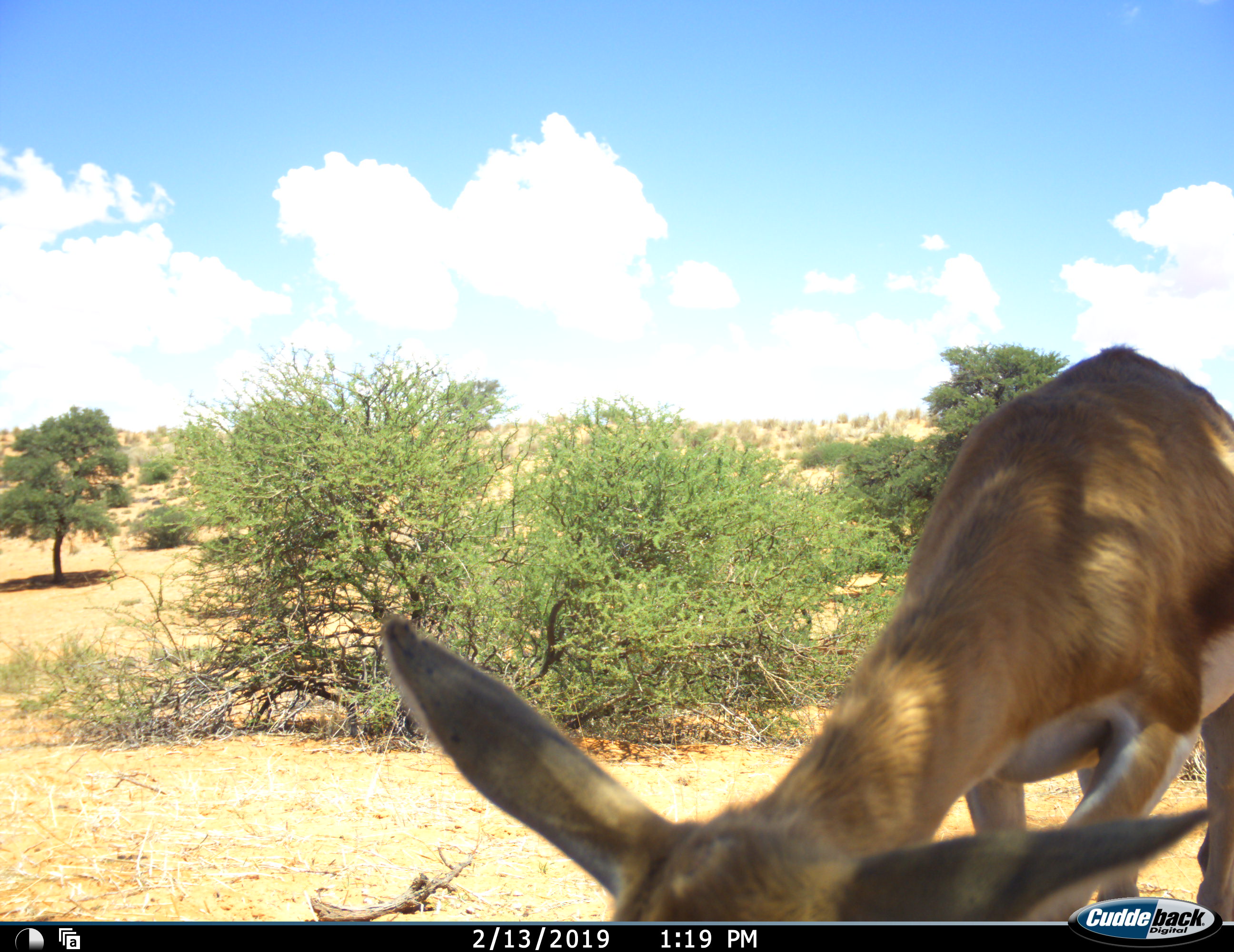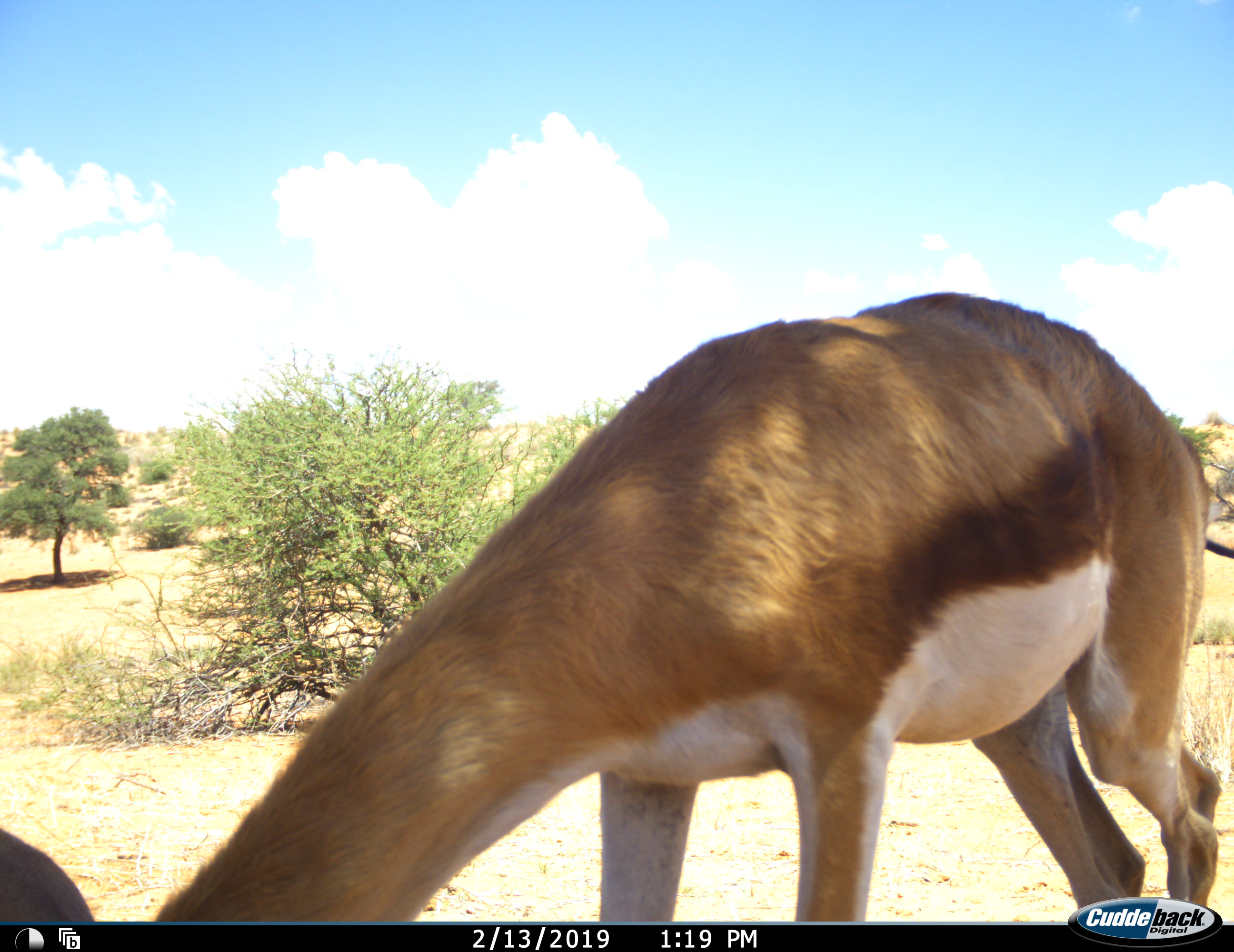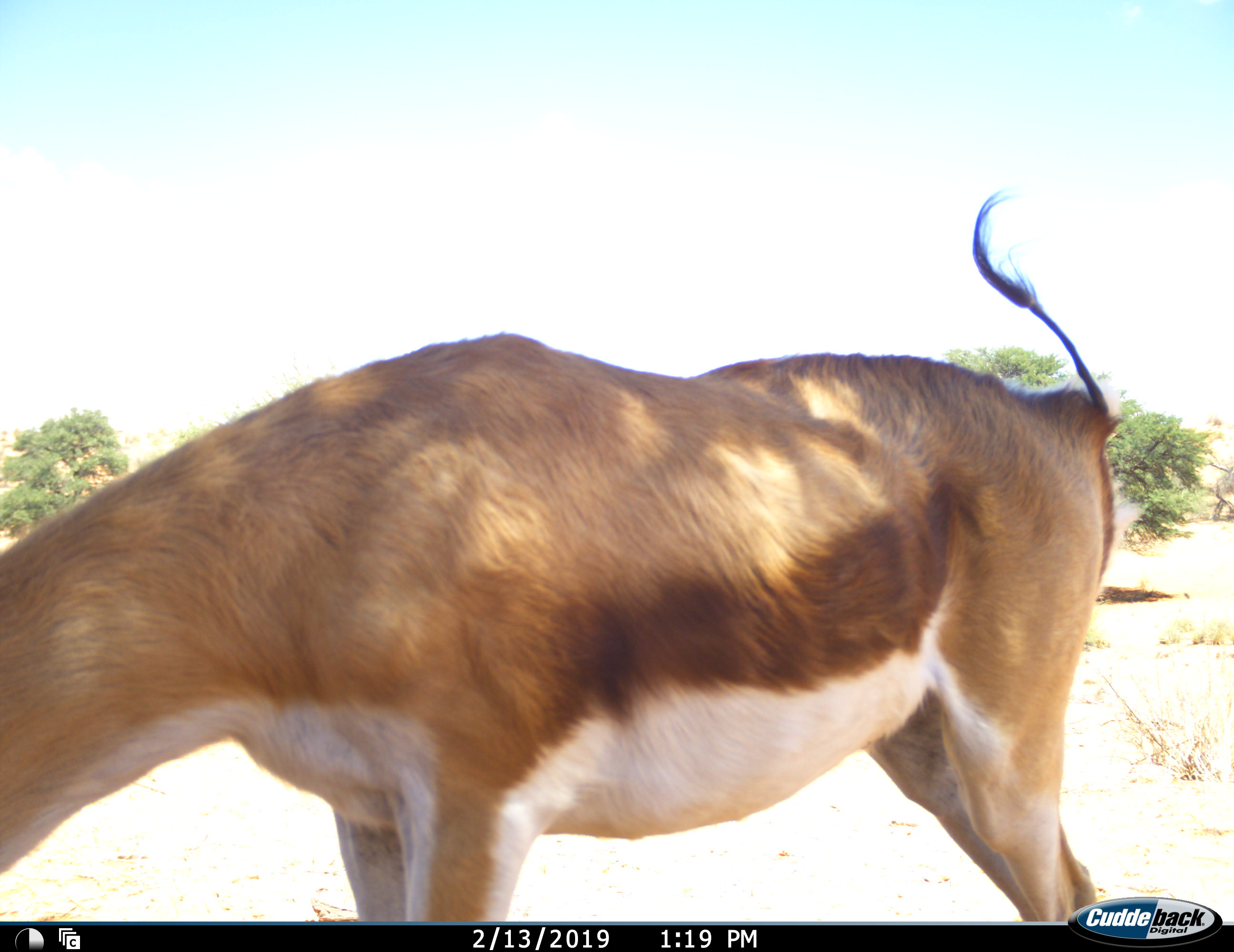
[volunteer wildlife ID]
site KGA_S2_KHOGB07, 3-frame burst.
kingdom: Animalia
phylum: Chordata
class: Mammalia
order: Artiodactyla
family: Bovidae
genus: Antidorcas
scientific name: Antidorcas marsupialis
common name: springbok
Springbok (Antidorcas marsupialis), count 1. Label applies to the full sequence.